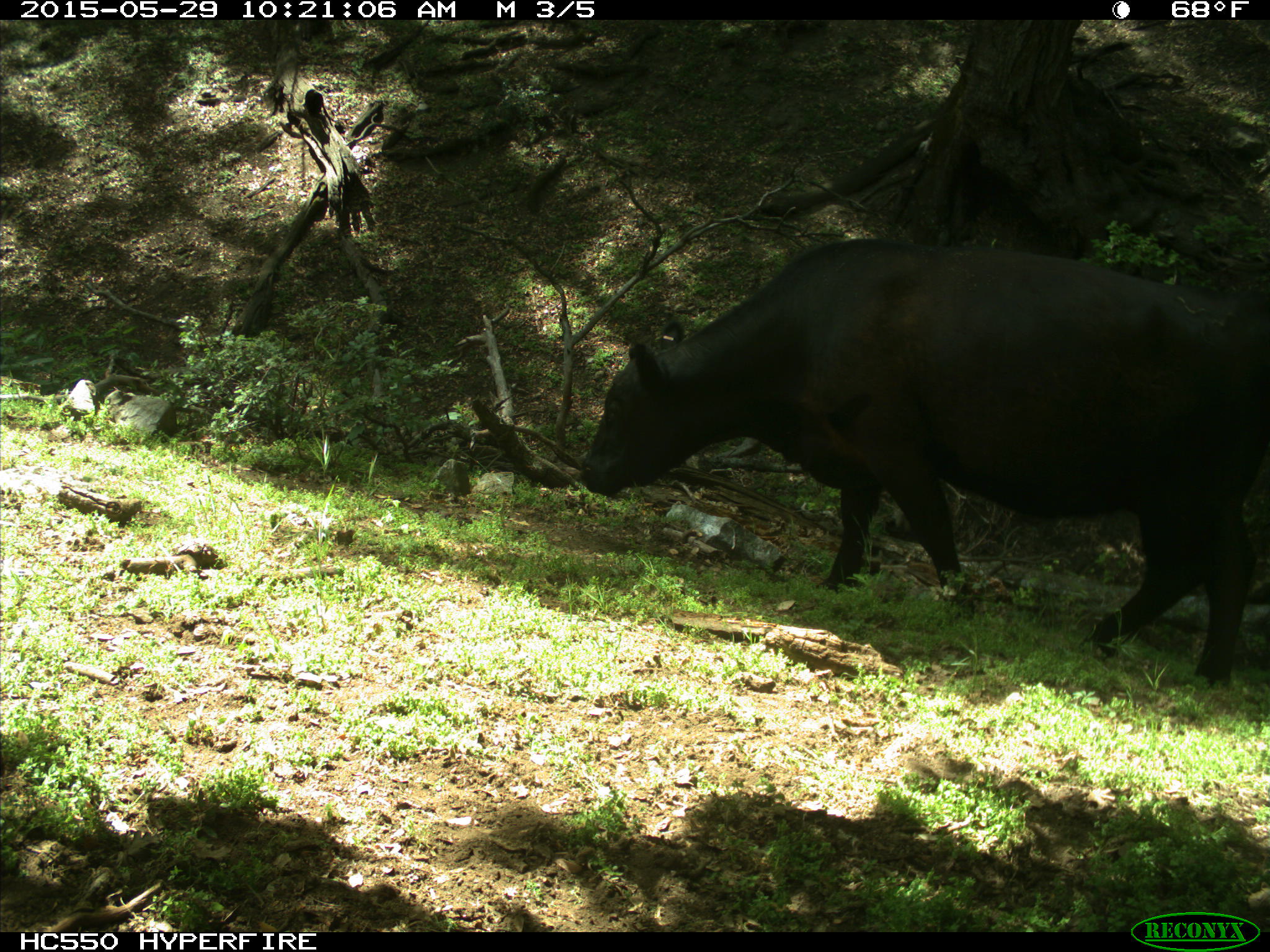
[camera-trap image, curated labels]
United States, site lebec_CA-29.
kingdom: Animalia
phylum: Chordata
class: Mammalia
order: Artiodactyla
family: Bovidae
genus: Bos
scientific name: Bos taurus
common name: domestic cow